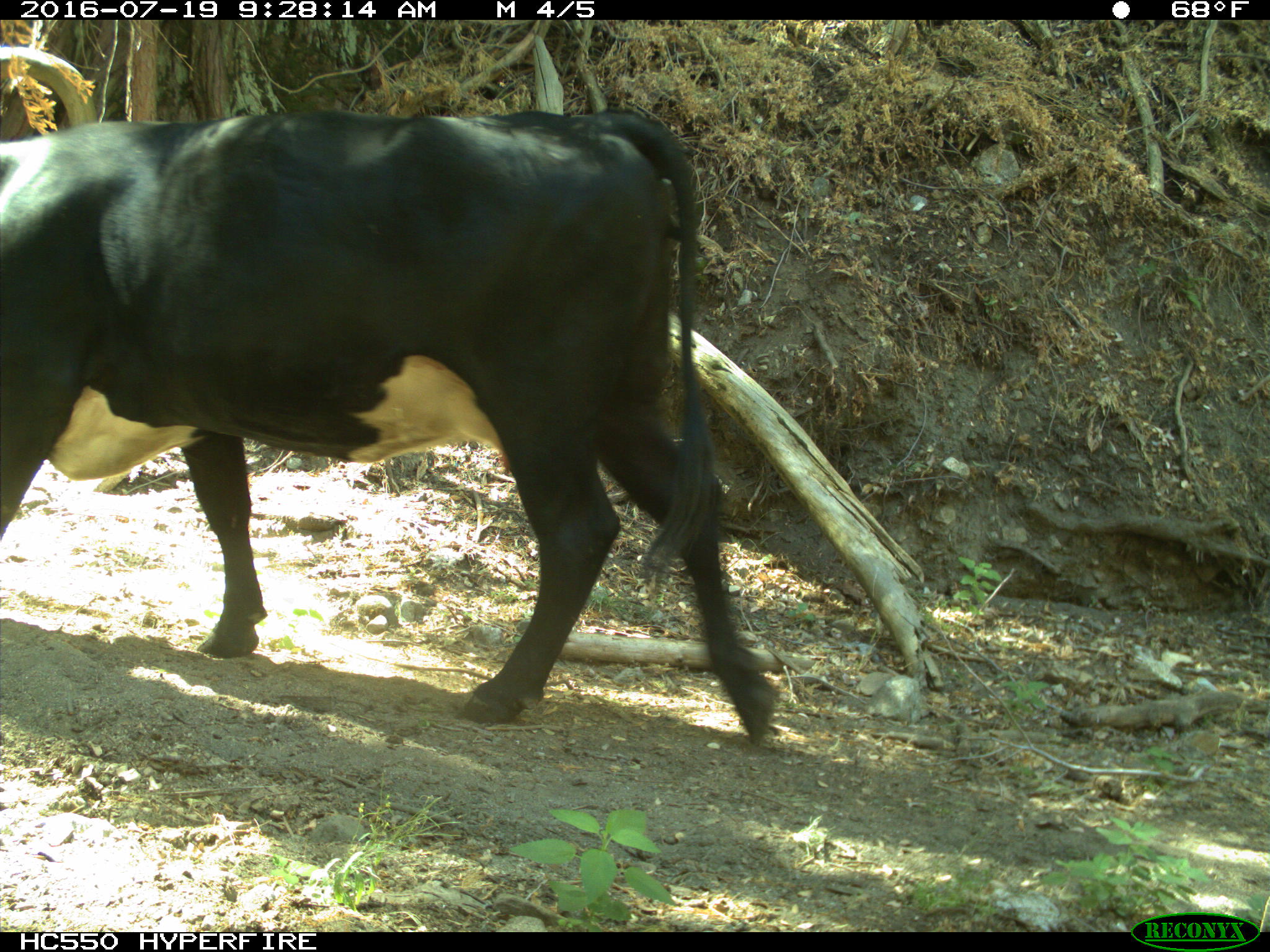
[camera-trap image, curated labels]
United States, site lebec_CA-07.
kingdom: Animalia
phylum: Chordata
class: Mammalia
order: Artiodactyla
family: Bovidae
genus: Bos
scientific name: Bos taurus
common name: domestic cow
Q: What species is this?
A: Bos taurus (domestic cow).